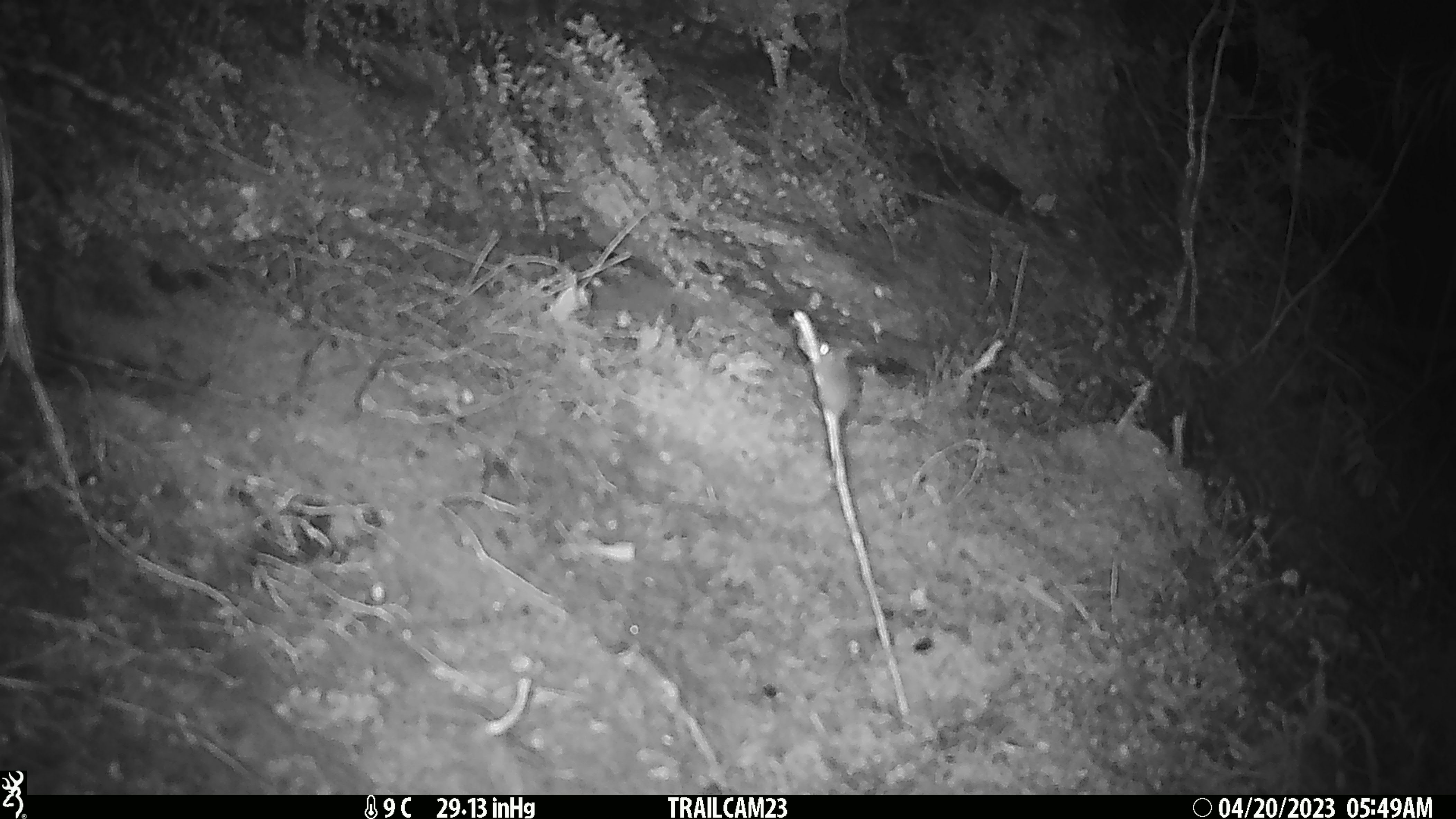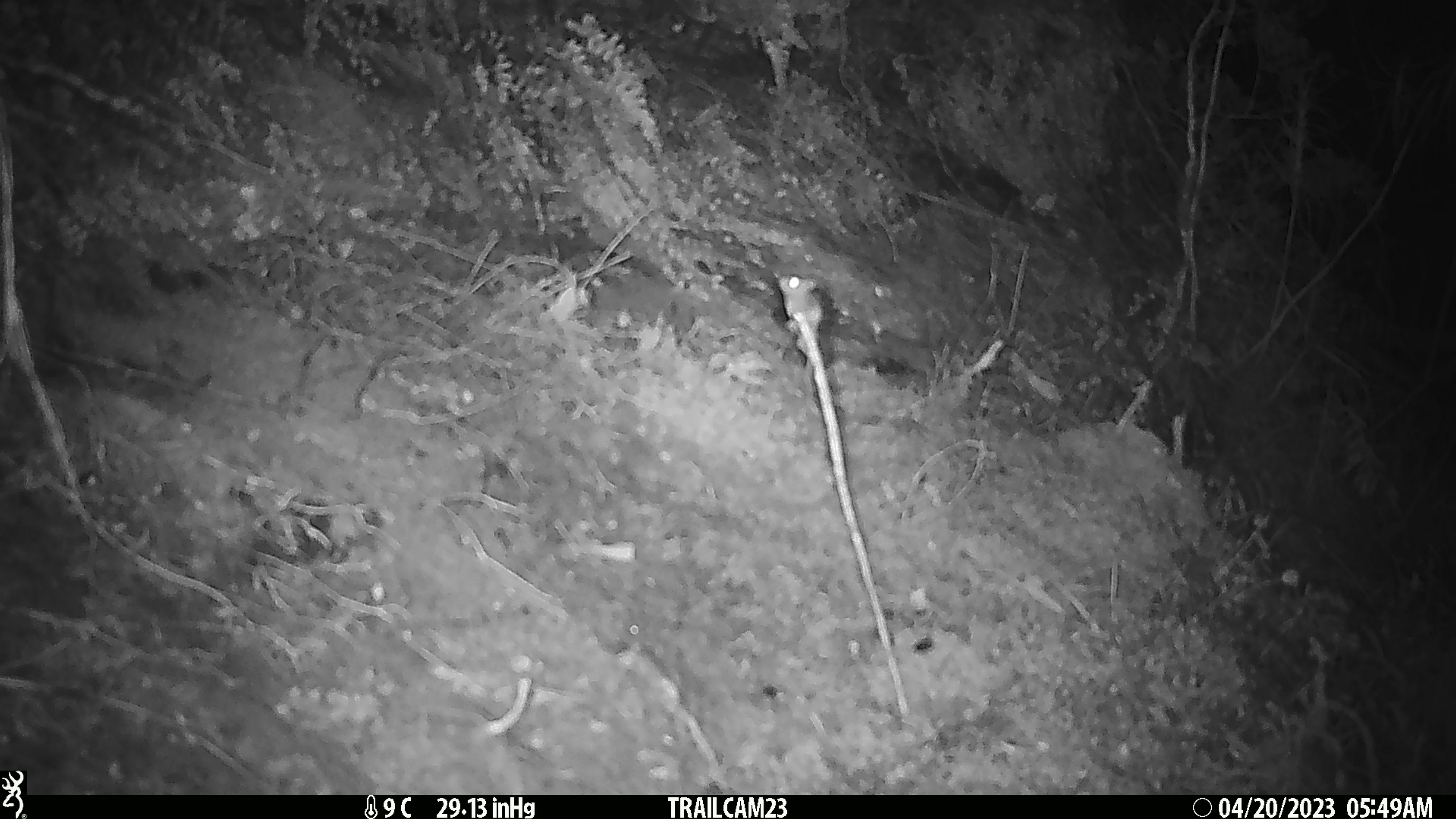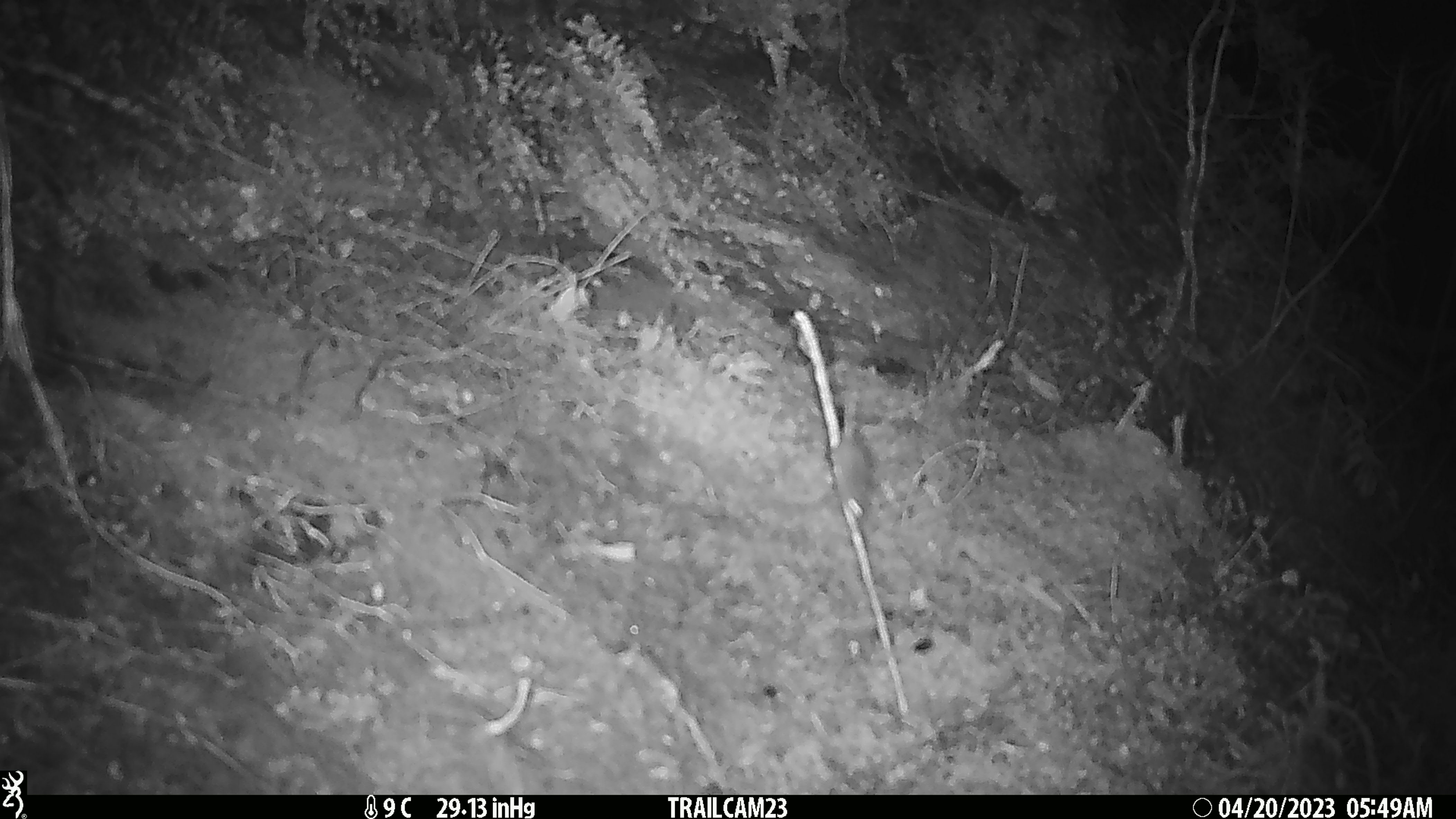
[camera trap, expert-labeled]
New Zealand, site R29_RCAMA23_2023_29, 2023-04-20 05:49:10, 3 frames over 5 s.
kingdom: Animalia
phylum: Chordata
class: Mammalia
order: Rodentia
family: Muridae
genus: Mus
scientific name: Mus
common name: mouse